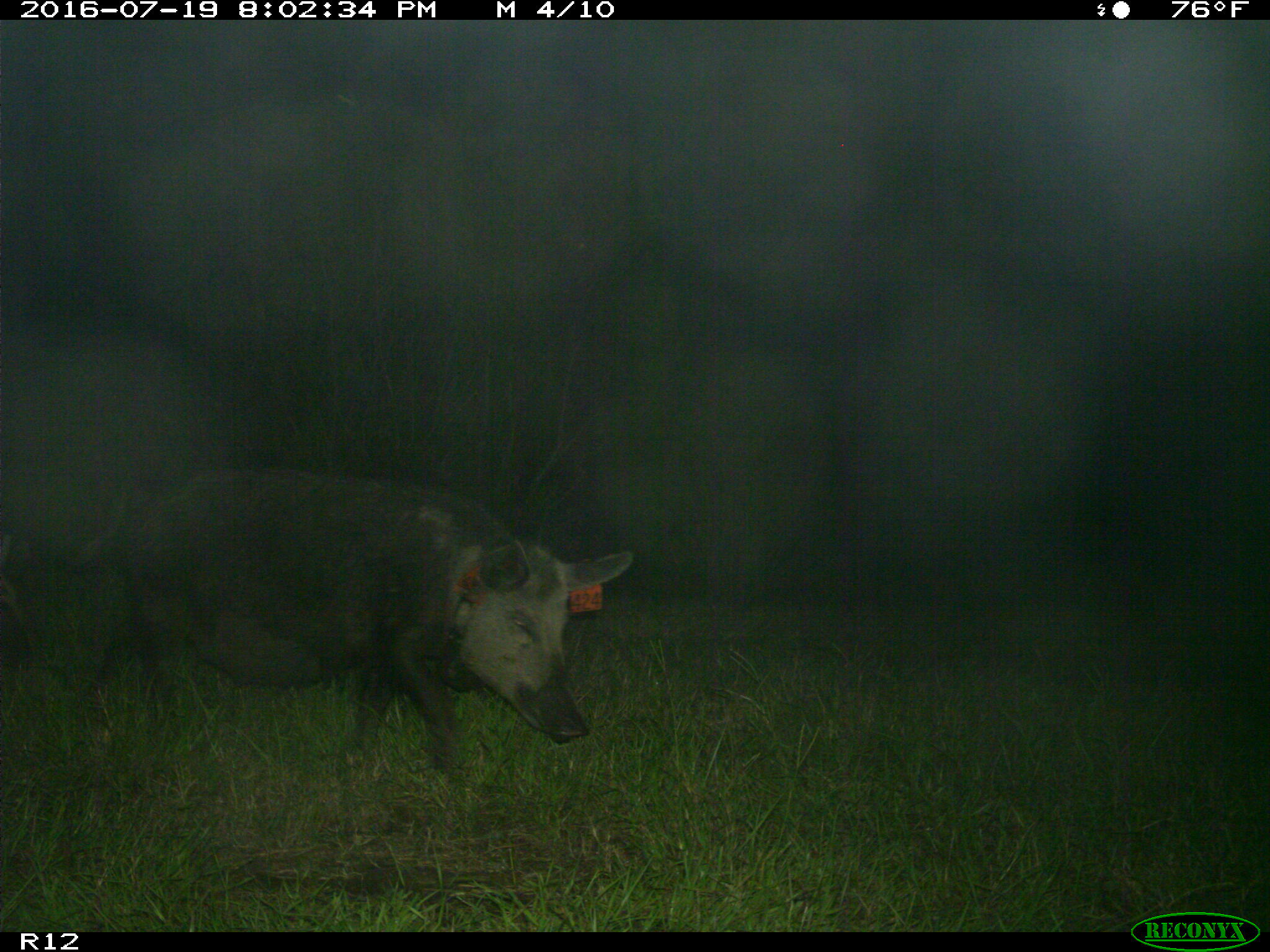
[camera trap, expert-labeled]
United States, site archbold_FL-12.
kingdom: Animalia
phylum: Chordata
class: Mammalia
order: Artiodactyla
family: Suidae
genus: Sus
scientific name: Sus scrofa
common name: wild boar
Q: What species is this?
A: Sus scrofa (wild boar).